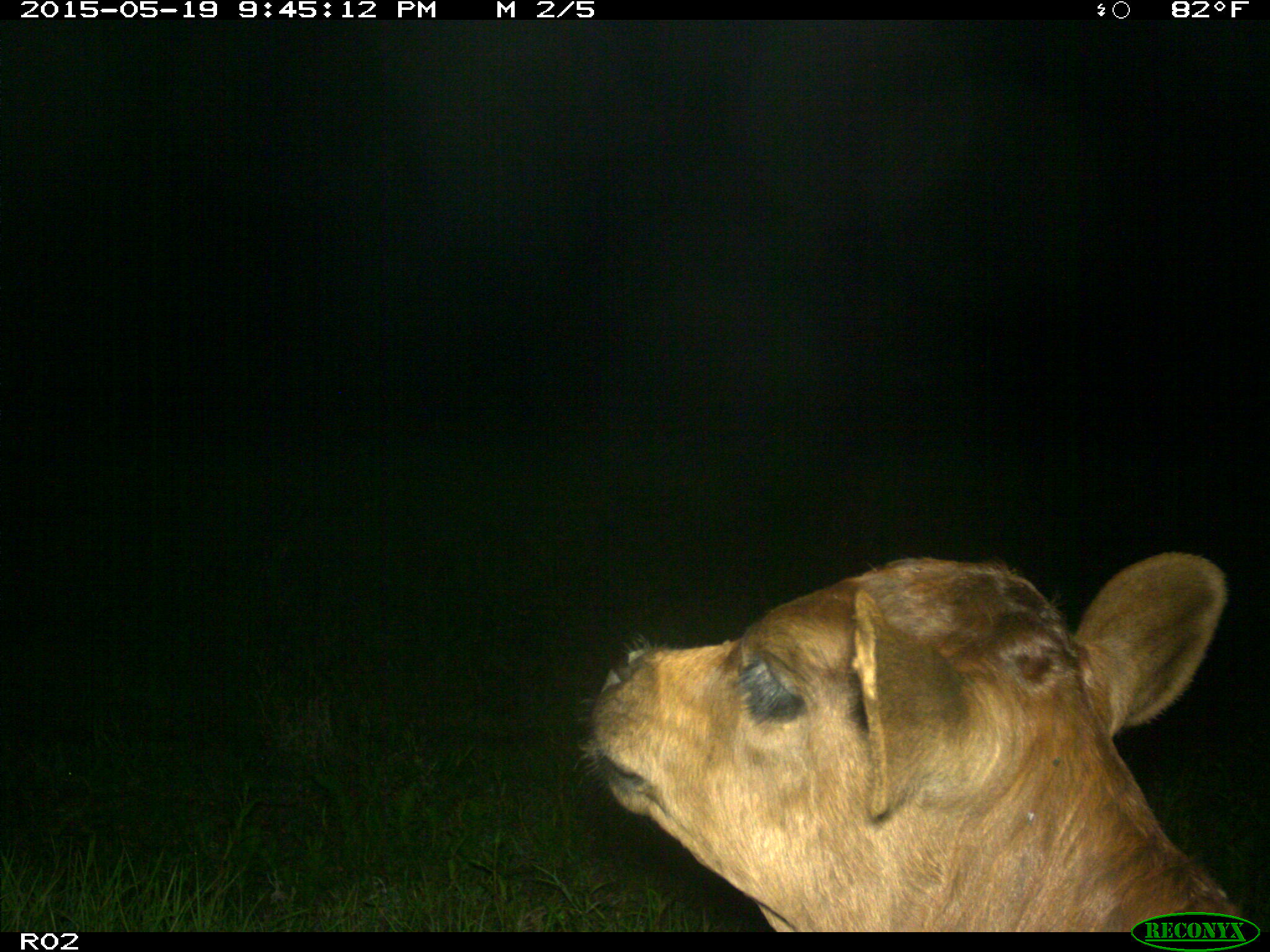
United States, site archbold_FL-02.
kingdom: Animalia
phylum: Chordata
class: Mammalia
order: Artiodactyla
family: Bovidae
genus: Bos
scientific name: Bos taurus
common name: domestic cow